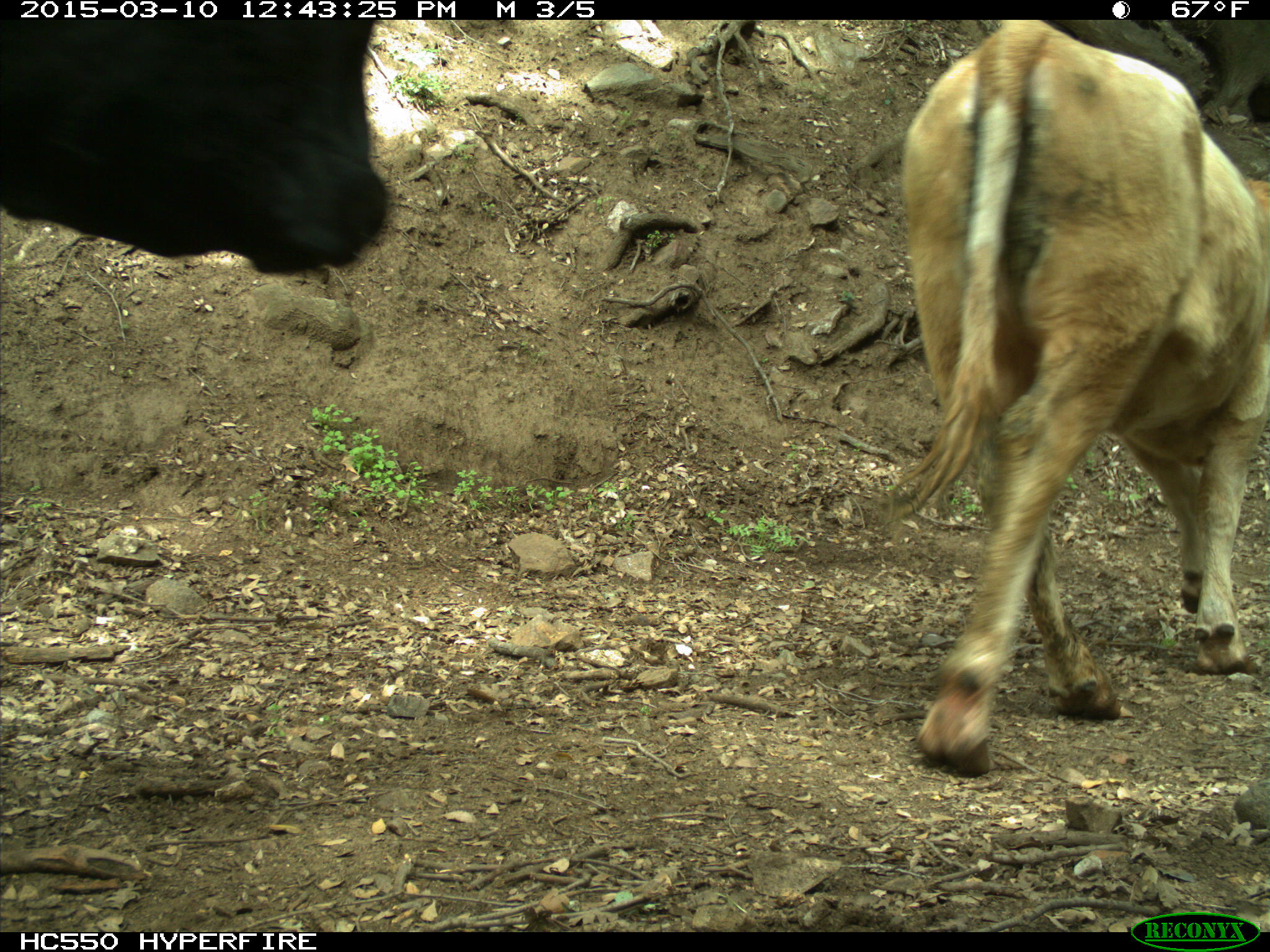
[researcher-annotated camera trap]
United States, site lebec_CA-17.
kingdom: Animalia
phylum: Chordata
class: Mammalia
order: Artiodactyla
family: Bovidae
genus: Bos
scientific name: Bos taurus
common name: domestic cow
Bos taurus (domestic cow).